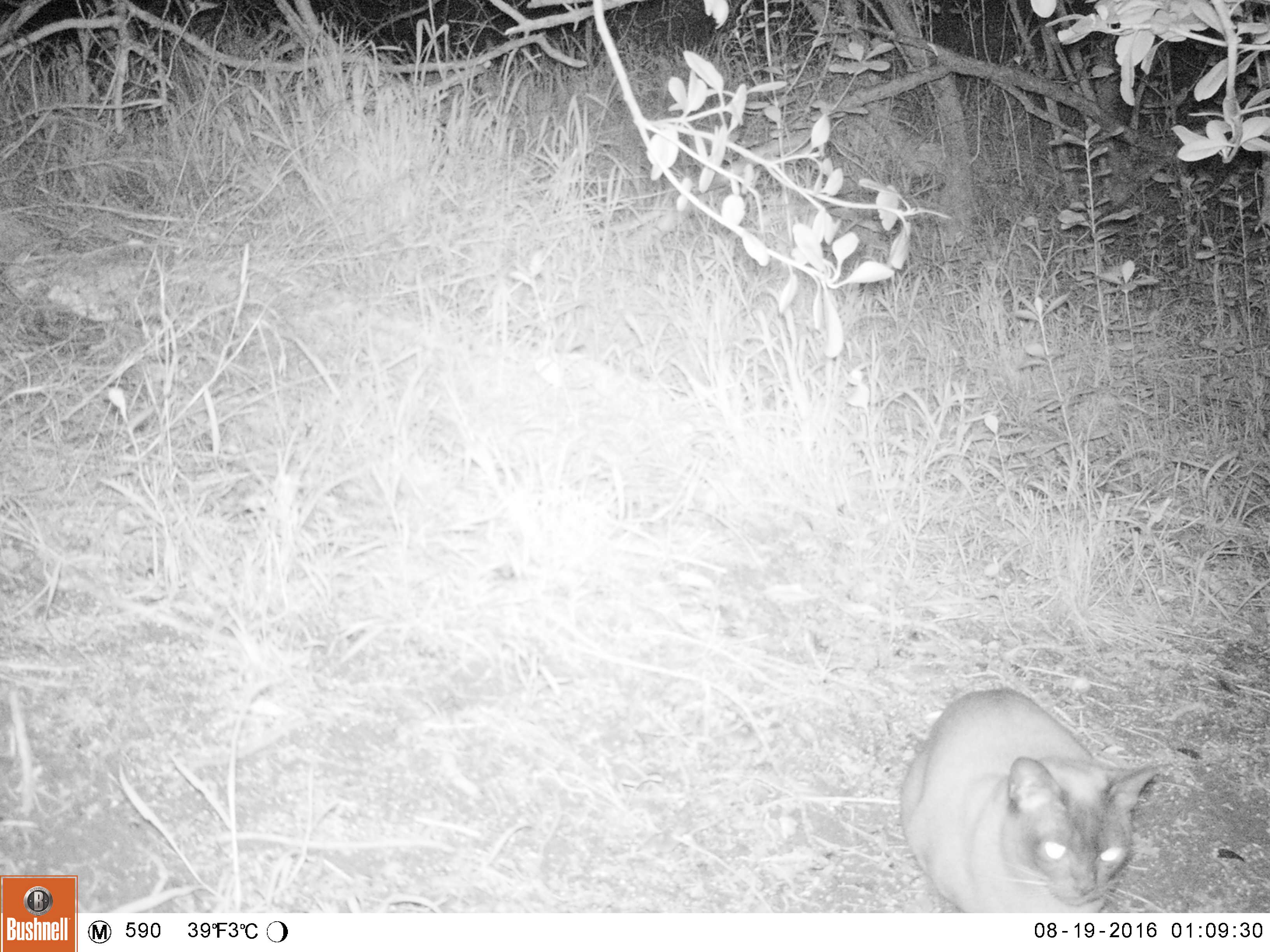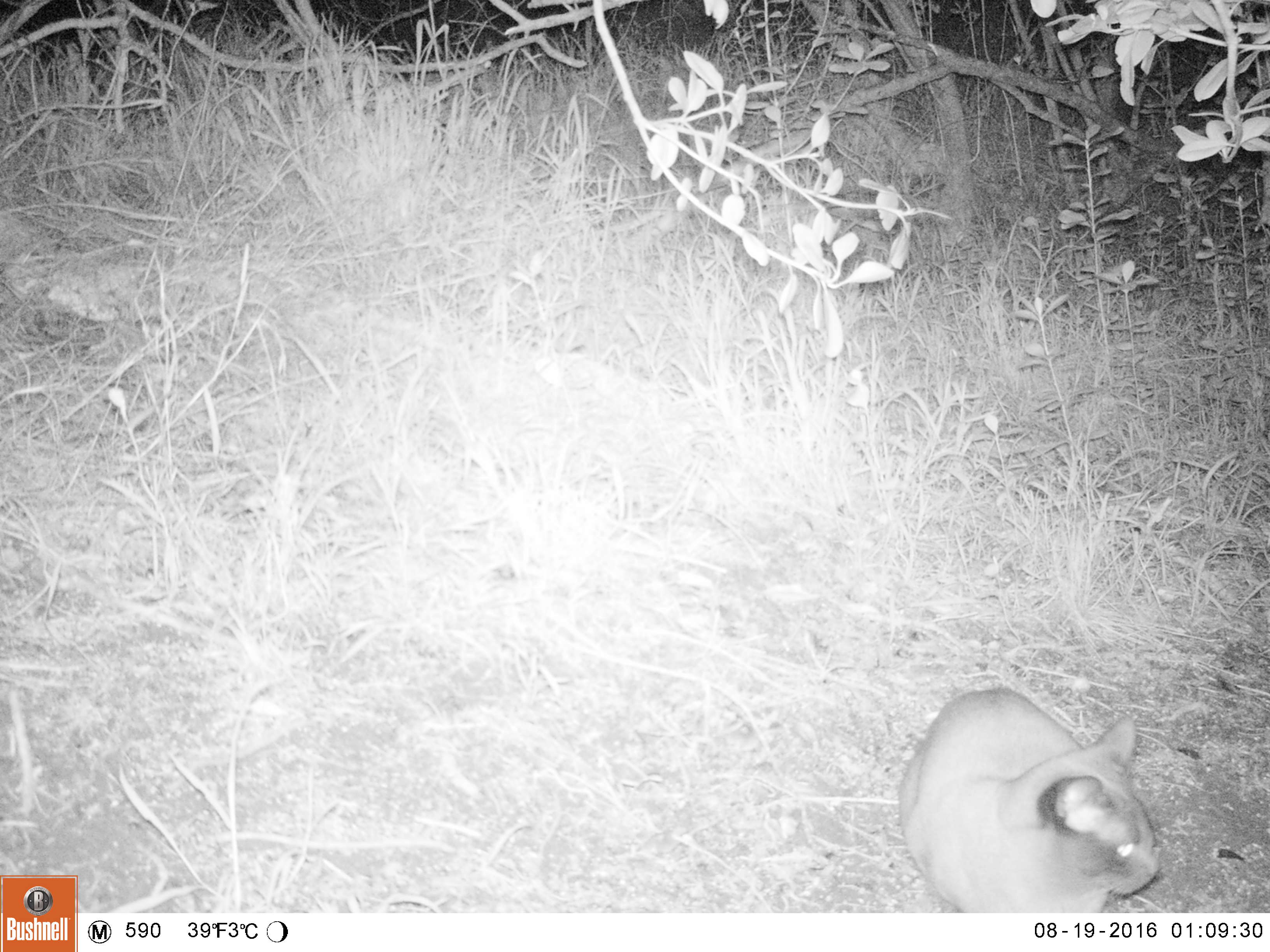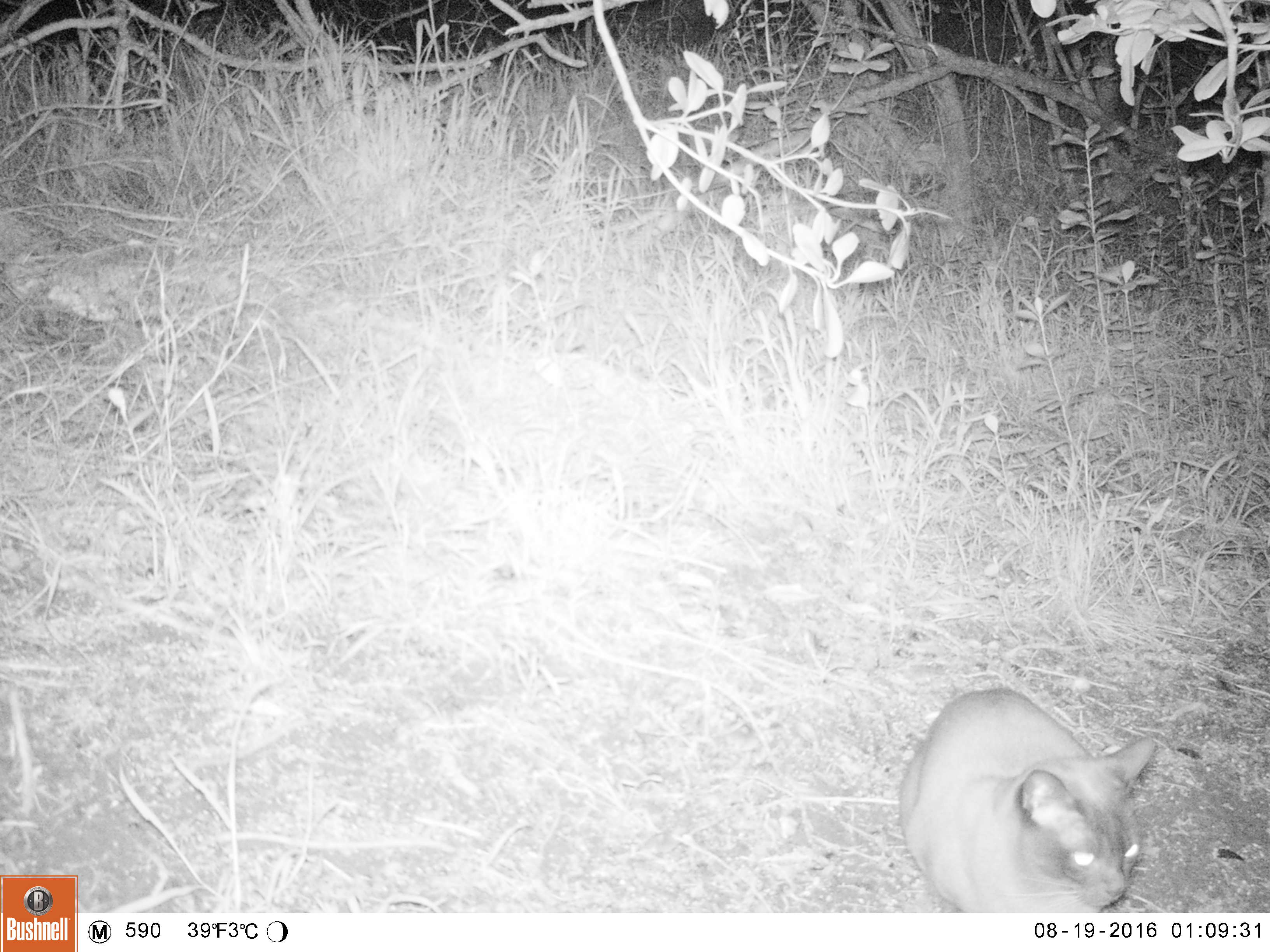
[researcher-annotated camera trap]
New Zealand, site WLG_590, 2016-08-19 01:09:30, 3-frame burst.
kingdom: Animalia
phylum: Chordata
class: Mammalia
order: Carnivora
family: Felidae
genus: Felis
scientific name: Felis catus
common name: domestic cat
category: cat